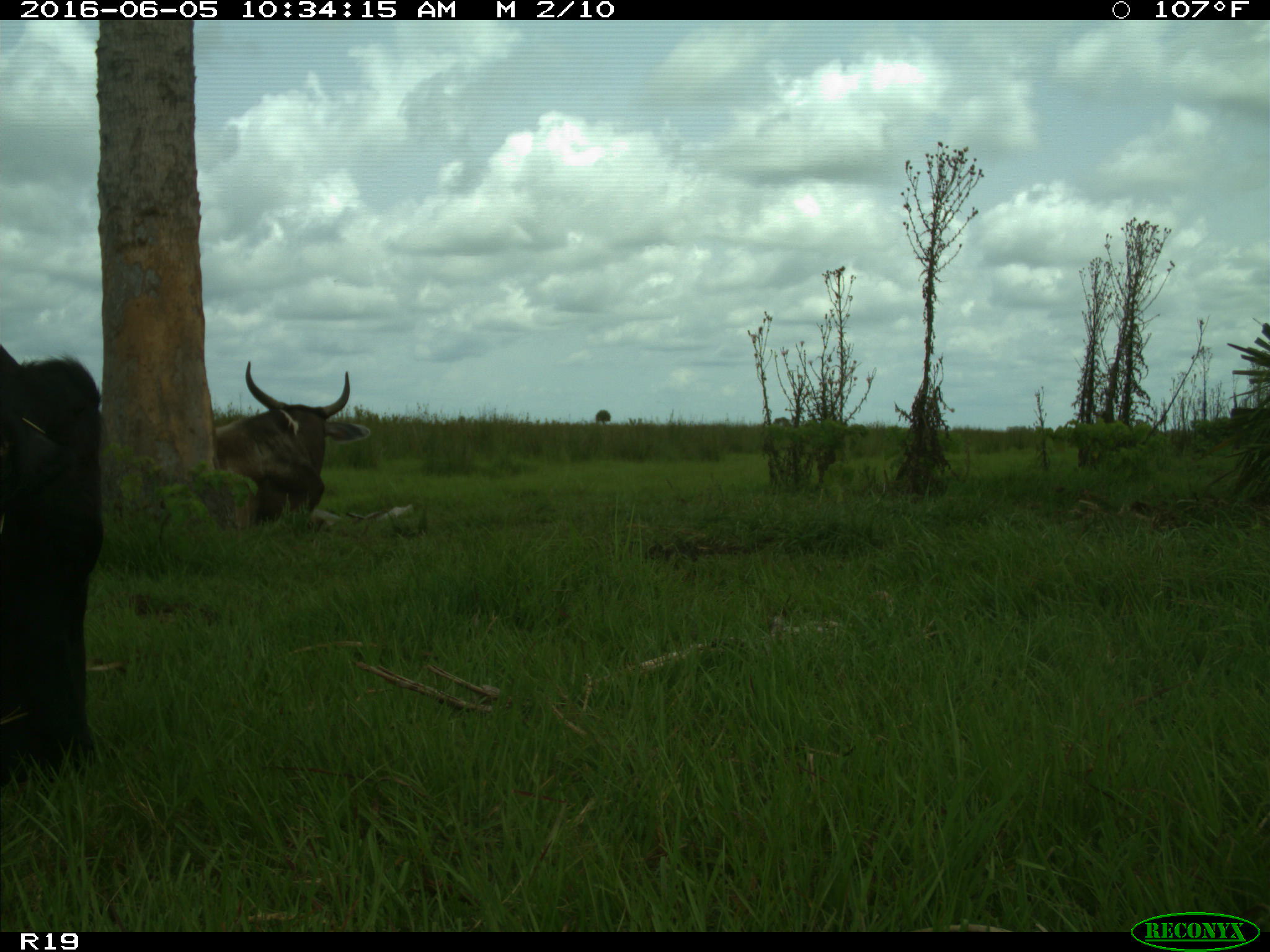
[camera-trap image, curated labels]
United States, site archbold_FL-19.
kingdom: Animalia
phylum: Chordata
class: Mammalia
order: Artiodactyla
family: Bovidae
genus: Bos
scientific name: Bos taurus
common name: domestic cow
Bos taurus (domestic cow).